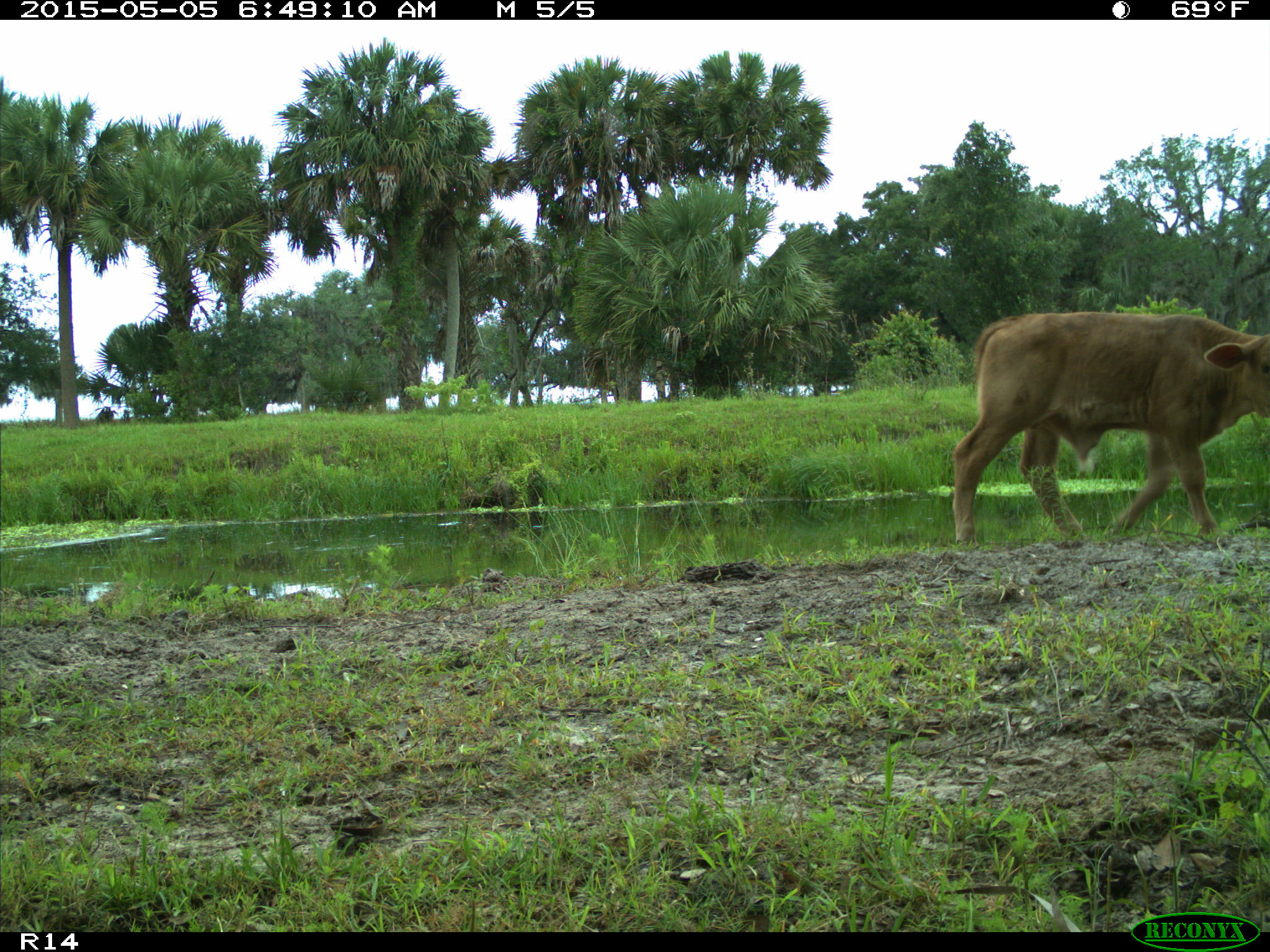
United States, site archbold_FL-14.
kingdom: Animalia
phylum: Chordata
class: Mammalia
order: Artiodactyla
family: Bovidae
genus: Bos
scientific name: Bos taurus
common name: domestic cow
Bos taurus (domestic cow).